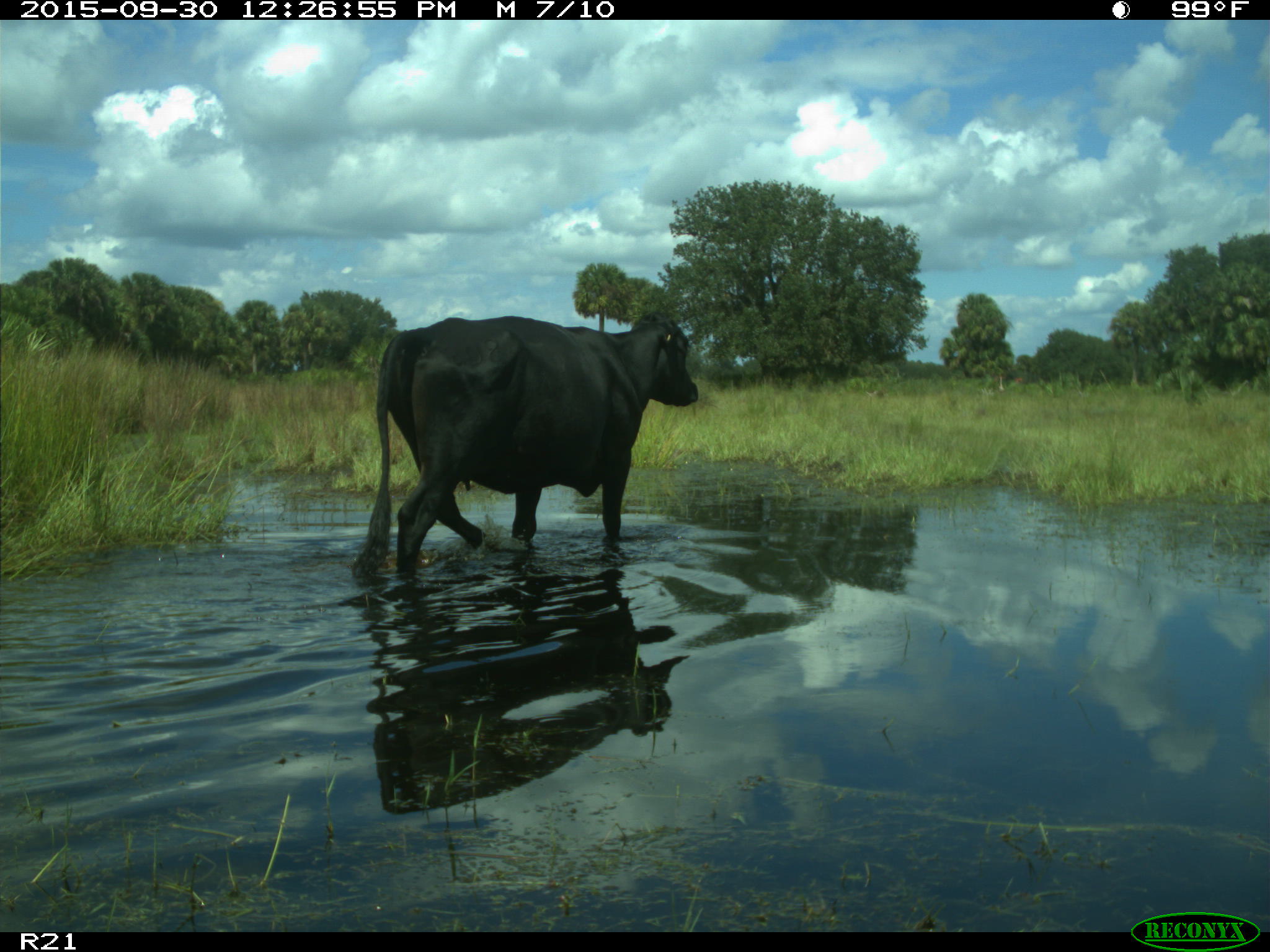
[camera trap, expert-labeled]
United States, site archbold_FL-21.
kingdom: Animalia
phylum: Chordata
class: Mammalia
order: Artiodactyla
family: Bovidae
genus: Bos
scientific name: Bos taurus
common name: domestic cow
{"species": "Bos taurus (domestic cow)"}